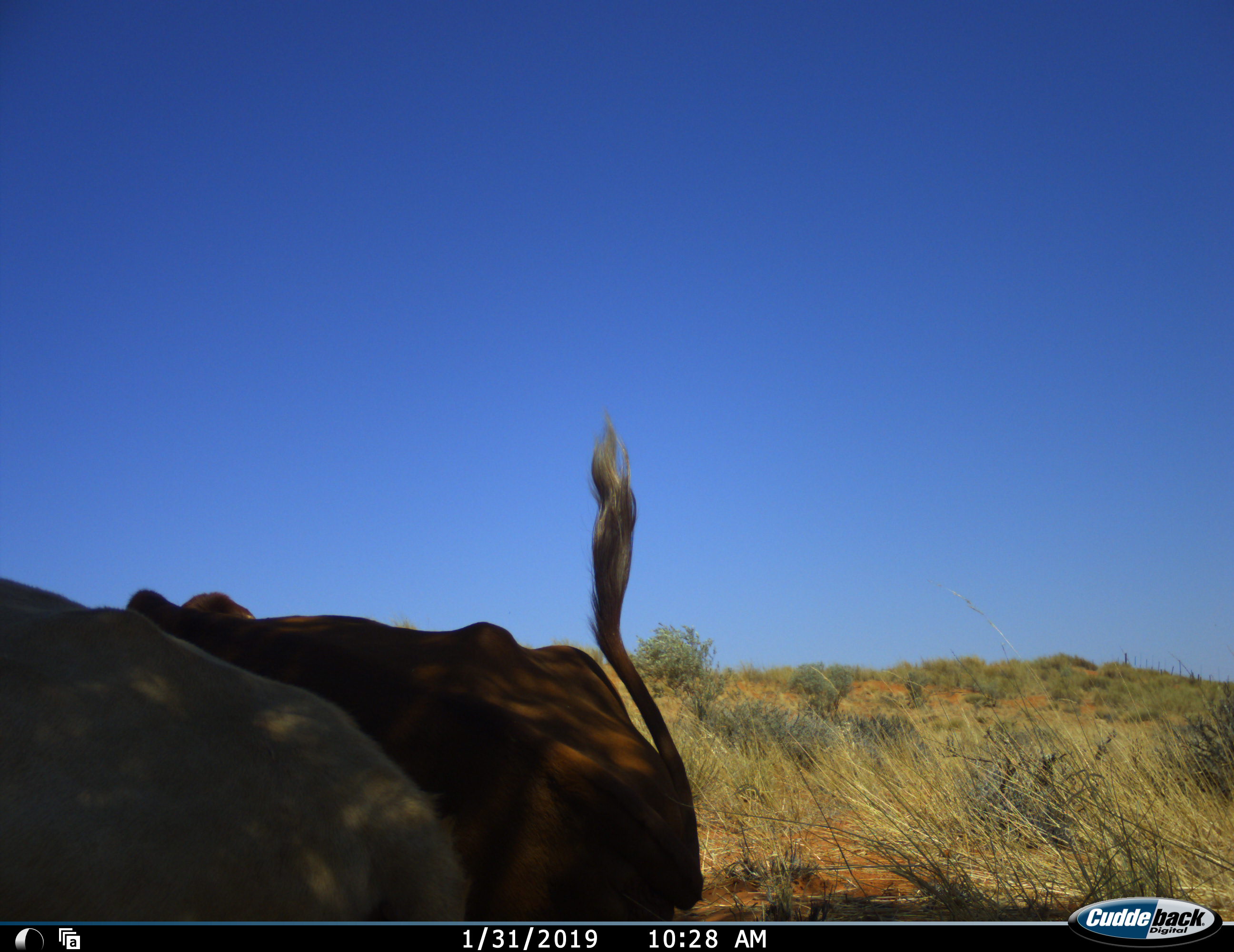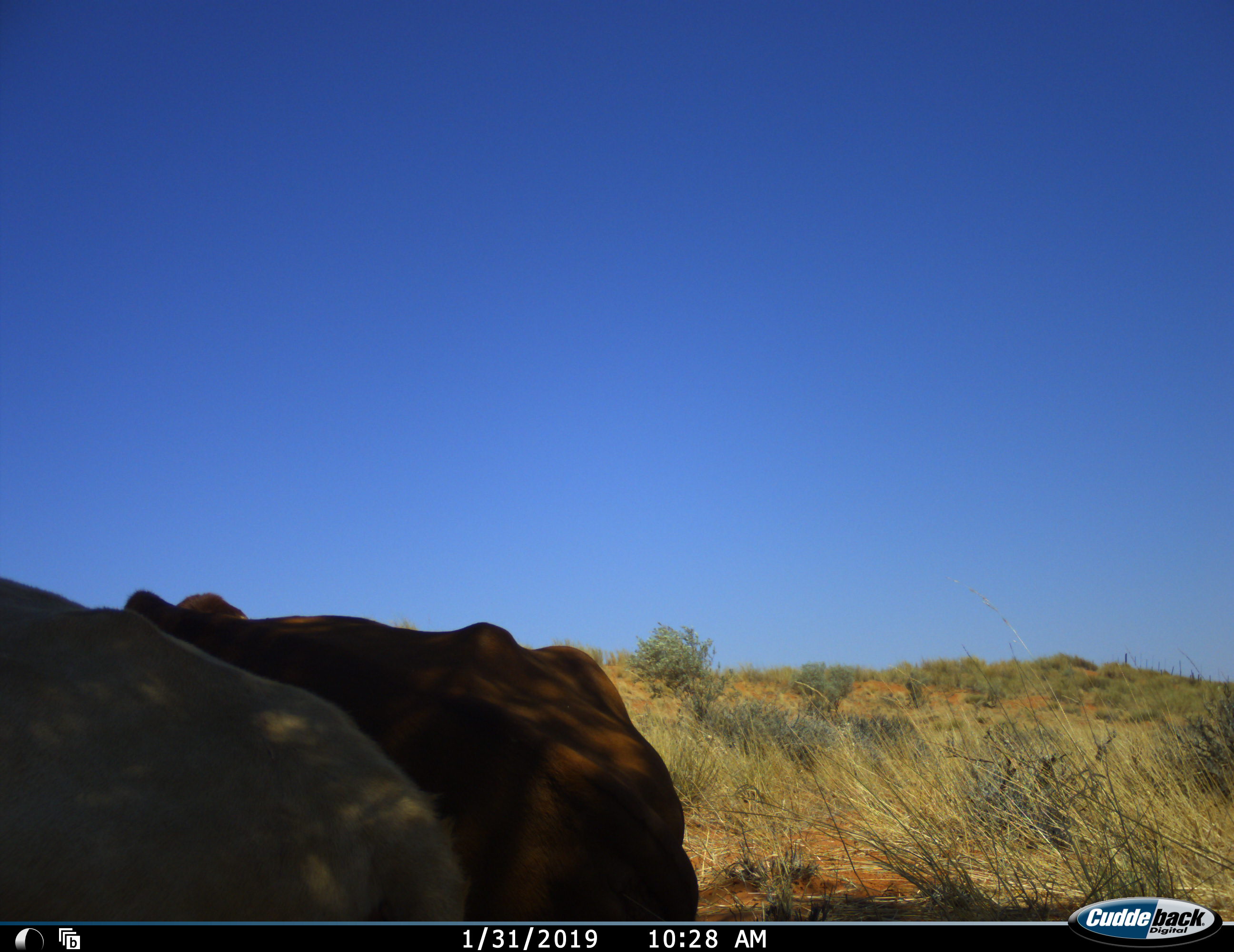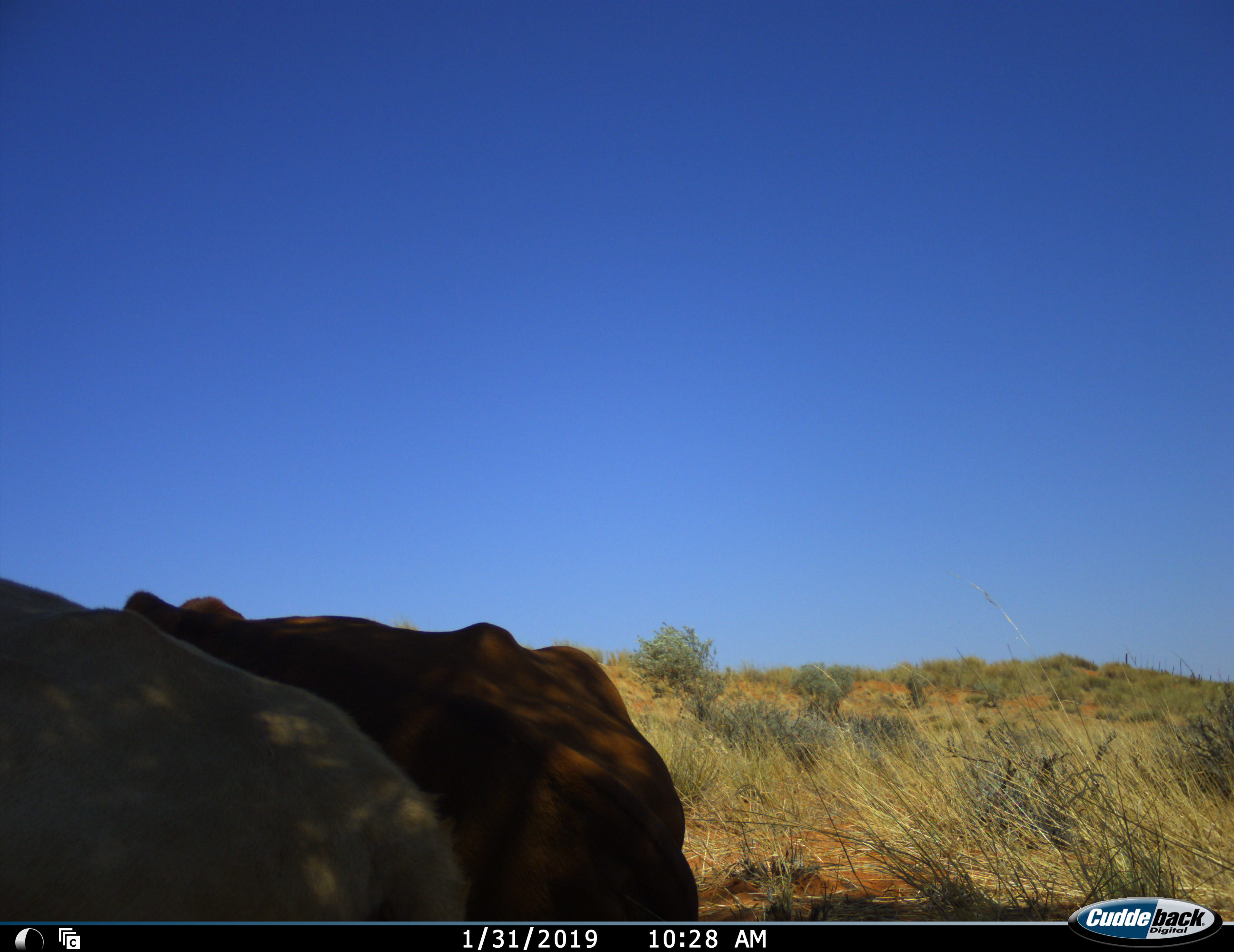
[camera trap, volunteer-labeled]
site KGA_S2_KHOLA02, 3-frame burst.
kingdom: Animalia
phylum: Chordata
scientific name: Vertebrata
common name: domestic animal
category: domesticanimal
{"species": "domesticanimal (domestic animal) (Vertebrata)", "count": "2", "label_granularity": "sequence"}